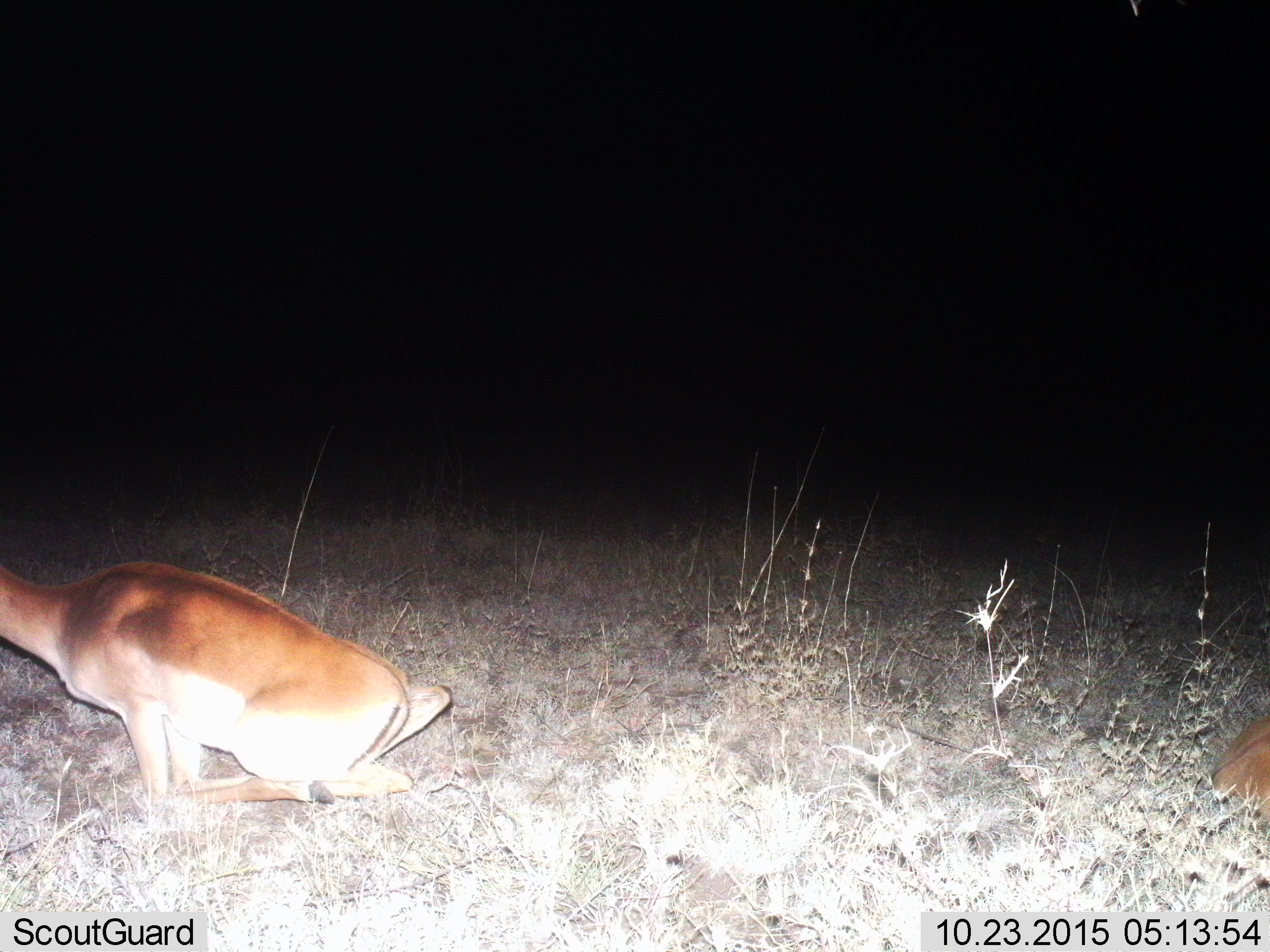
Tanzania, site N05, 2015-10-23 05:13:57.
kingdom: Animalia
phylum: Chordata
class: Mammalia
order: Artiodactyla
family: Bovidae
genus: Nanger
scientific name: Nanger granti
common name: grant's gazelle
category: gazellegrants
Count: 2.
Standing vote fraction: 0%.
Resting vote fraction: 100%.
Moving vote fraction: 0%.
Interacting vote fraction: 0%.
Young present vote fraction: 0%.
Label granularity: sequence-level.